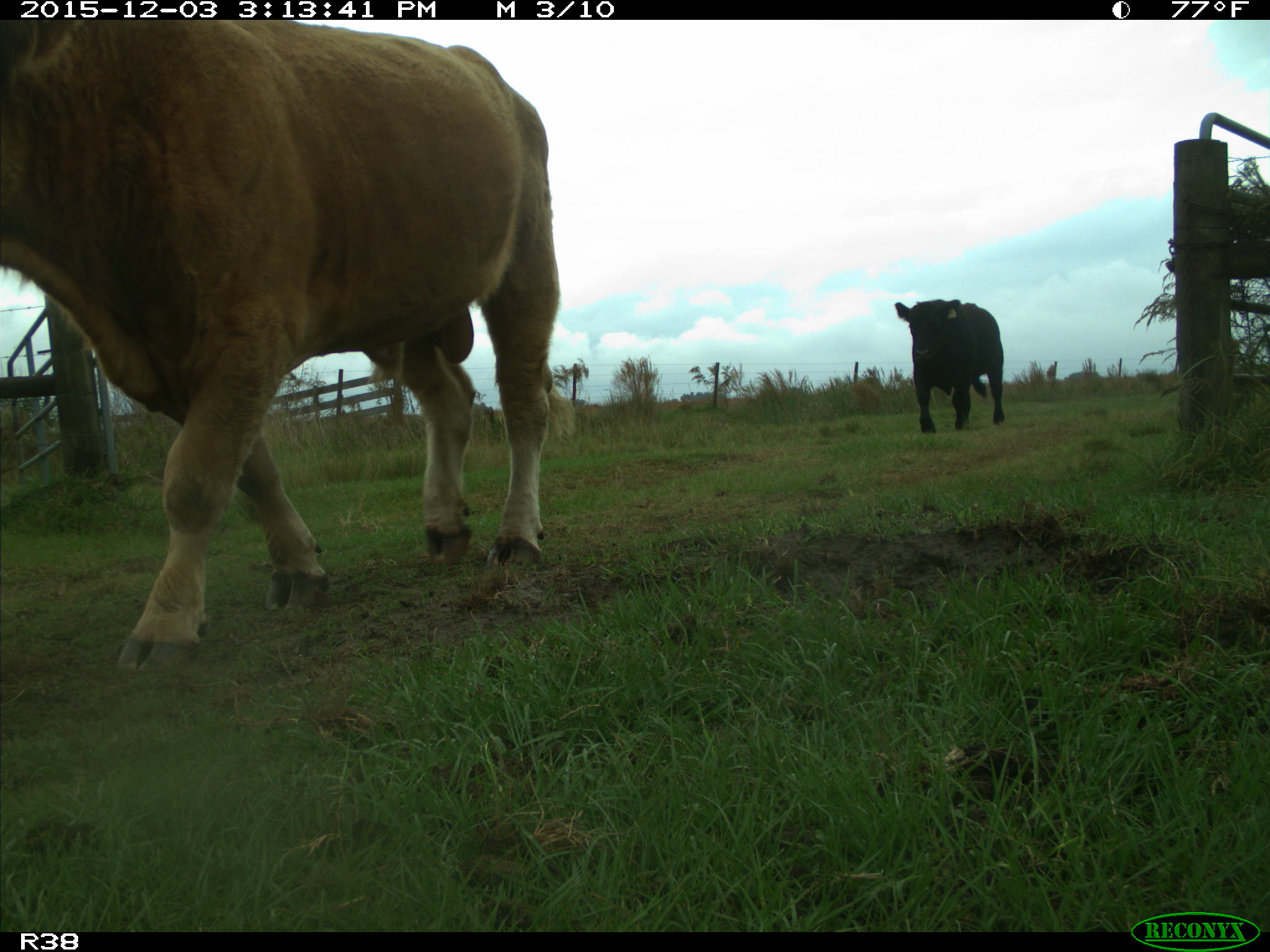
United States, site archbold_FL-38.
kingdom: Animalia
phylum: Chordata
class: Mammalia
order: Artiodactyla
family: Bovidae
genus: Bos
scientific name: Bos taurus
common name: domestic cow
Bos taurus (domestic cow).